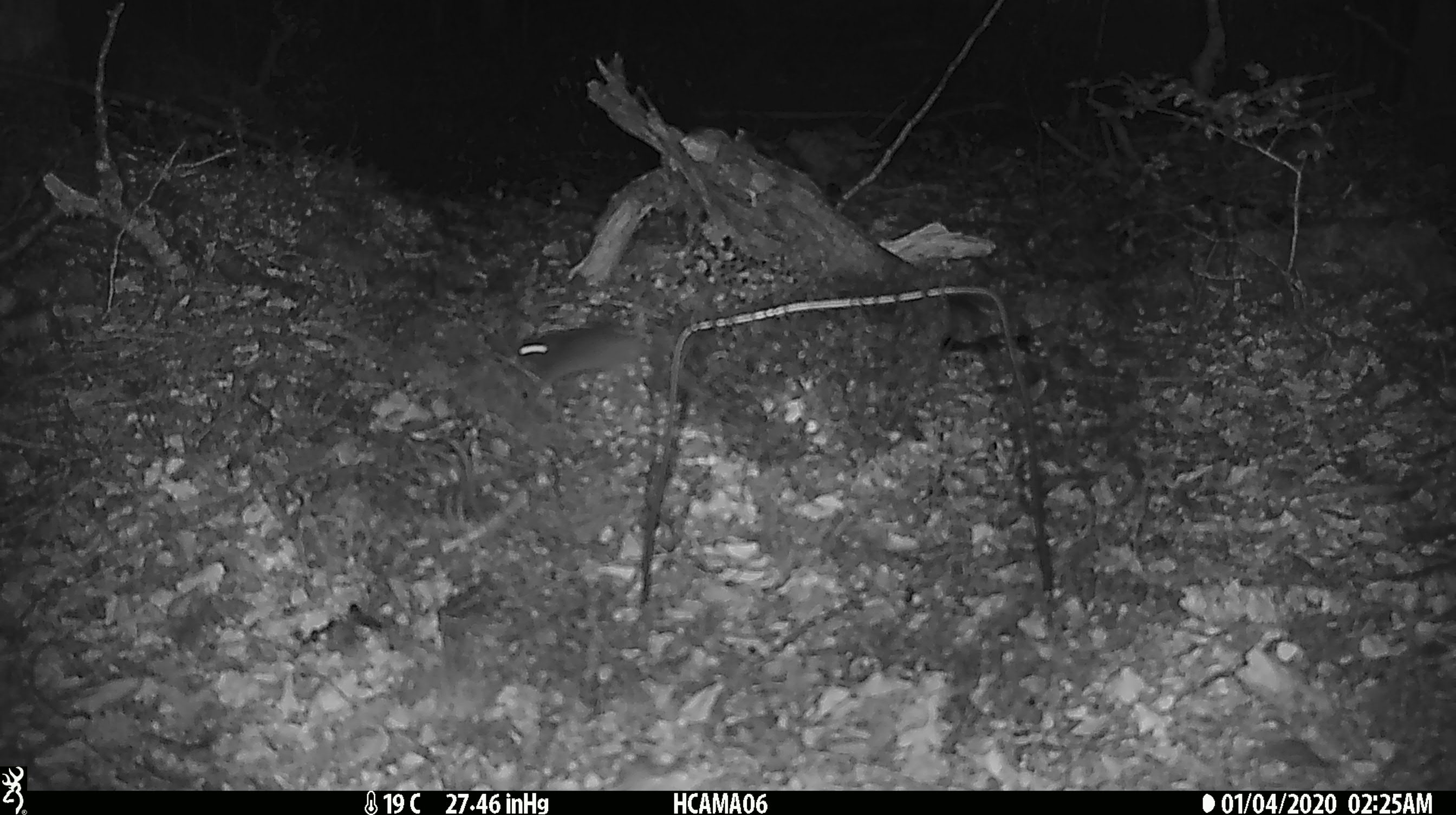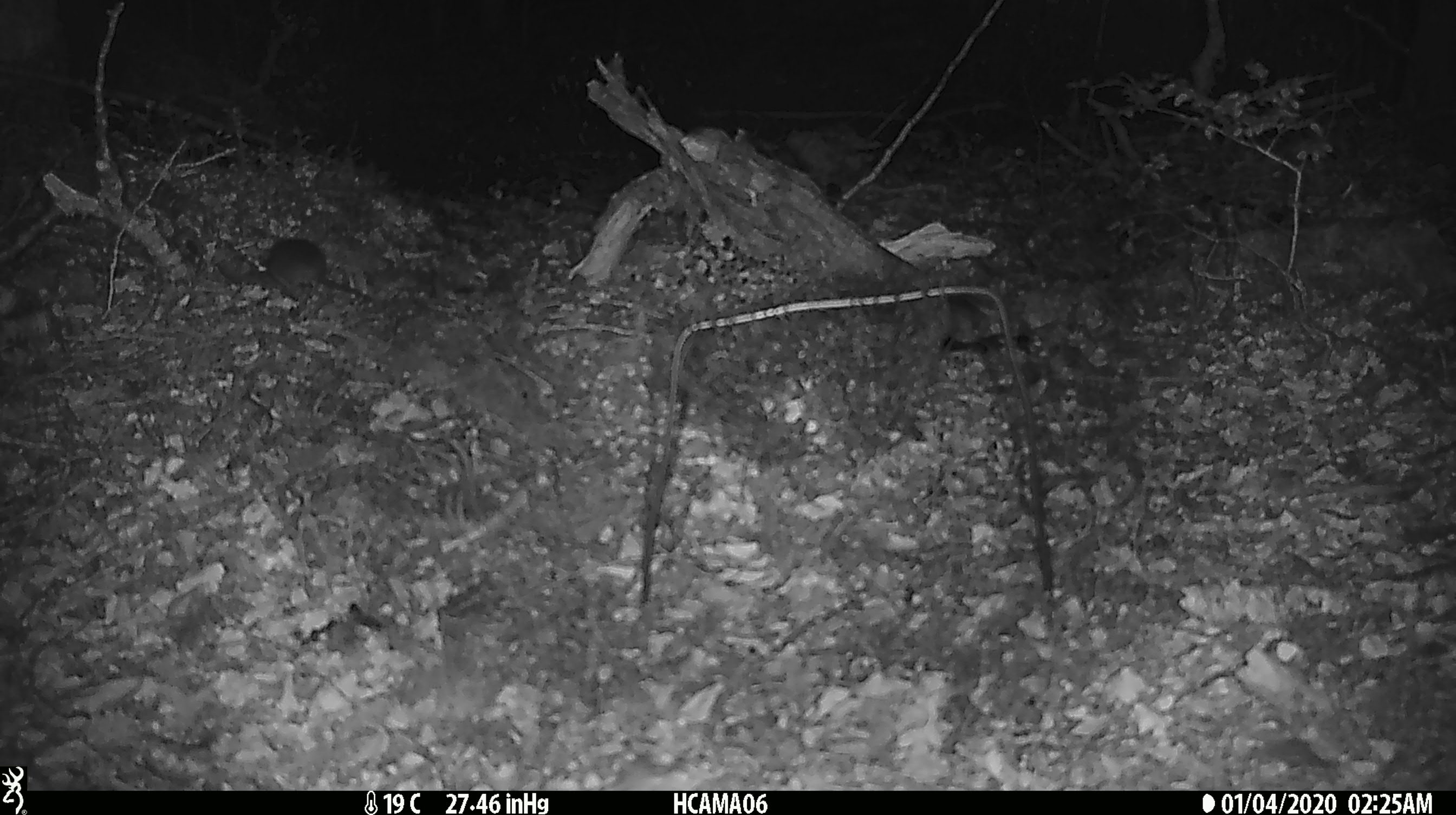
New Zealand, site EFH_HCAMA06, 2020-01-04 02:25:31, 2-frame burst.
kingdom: Animalia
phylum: Chordata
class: Mammalia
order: Rodentia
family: Muridae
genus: Mus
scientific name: Mus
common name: mouse